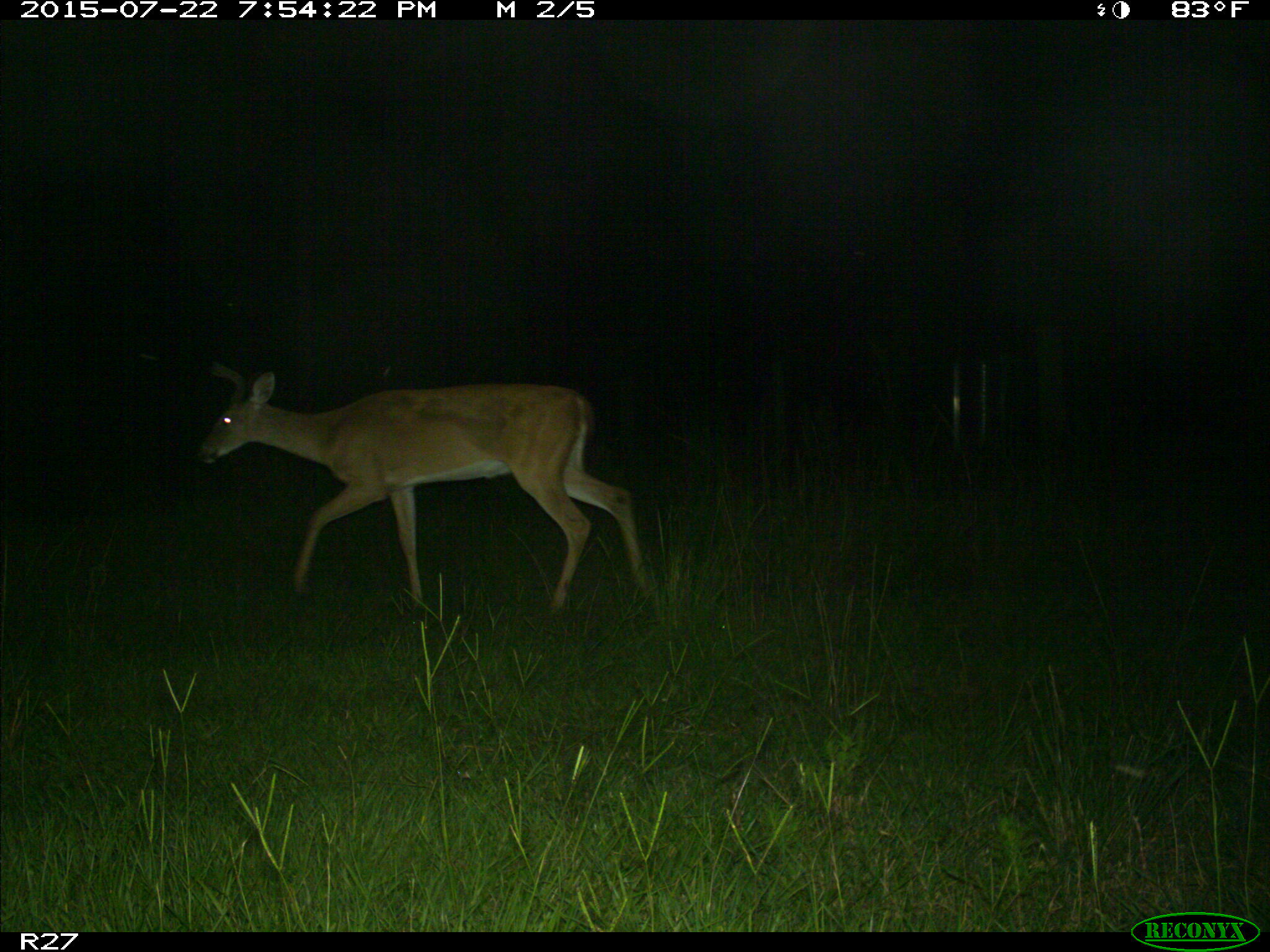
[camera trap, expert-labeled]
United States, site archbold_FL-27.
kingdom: Animalia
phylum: Chordata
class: Mammalia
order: Artiodactyla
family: Cervidae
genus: Odocoileus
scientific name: Odocoileus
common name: deer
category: unidentified deer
Unidentified deer (deer) (Odocoileus).